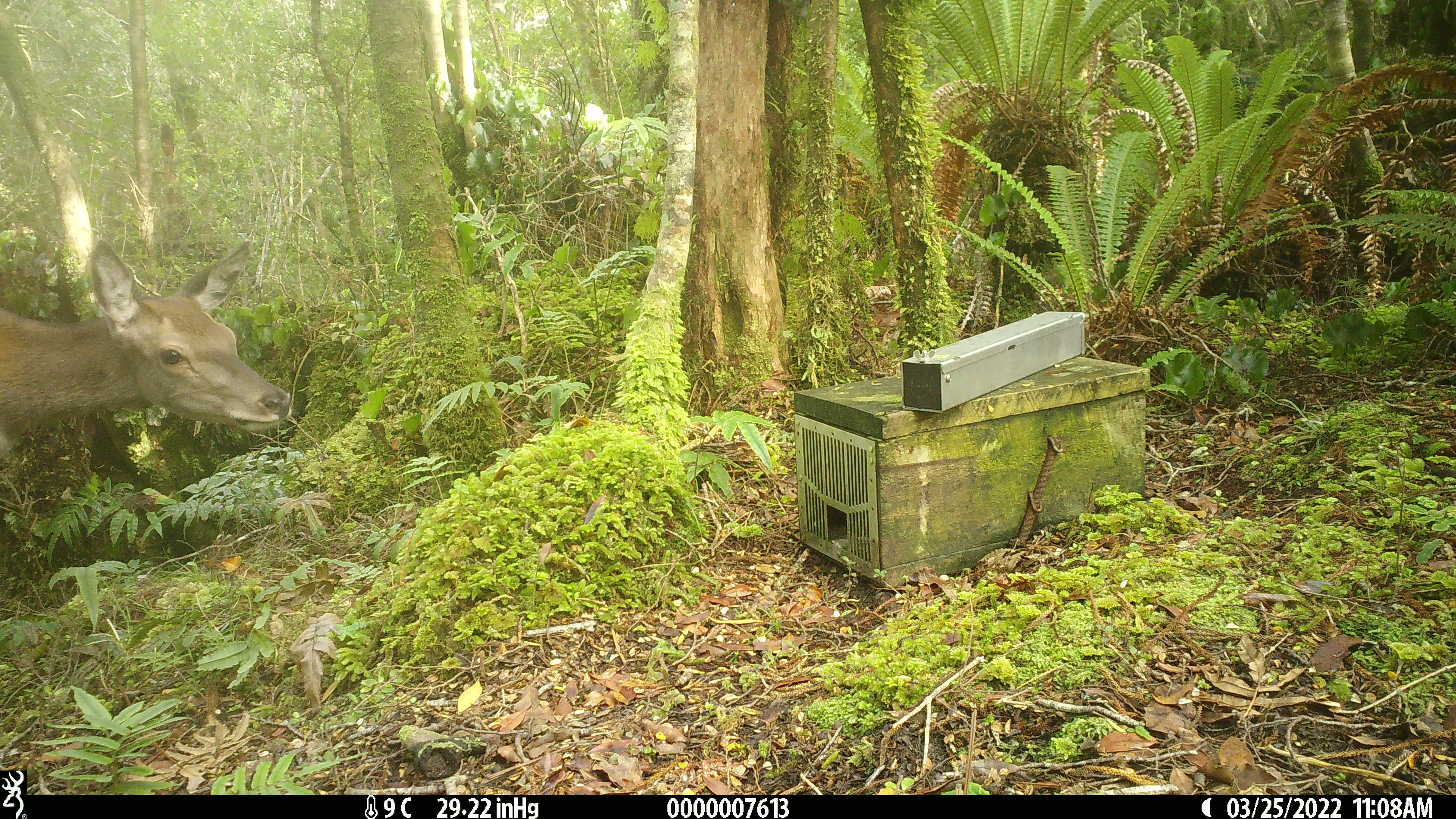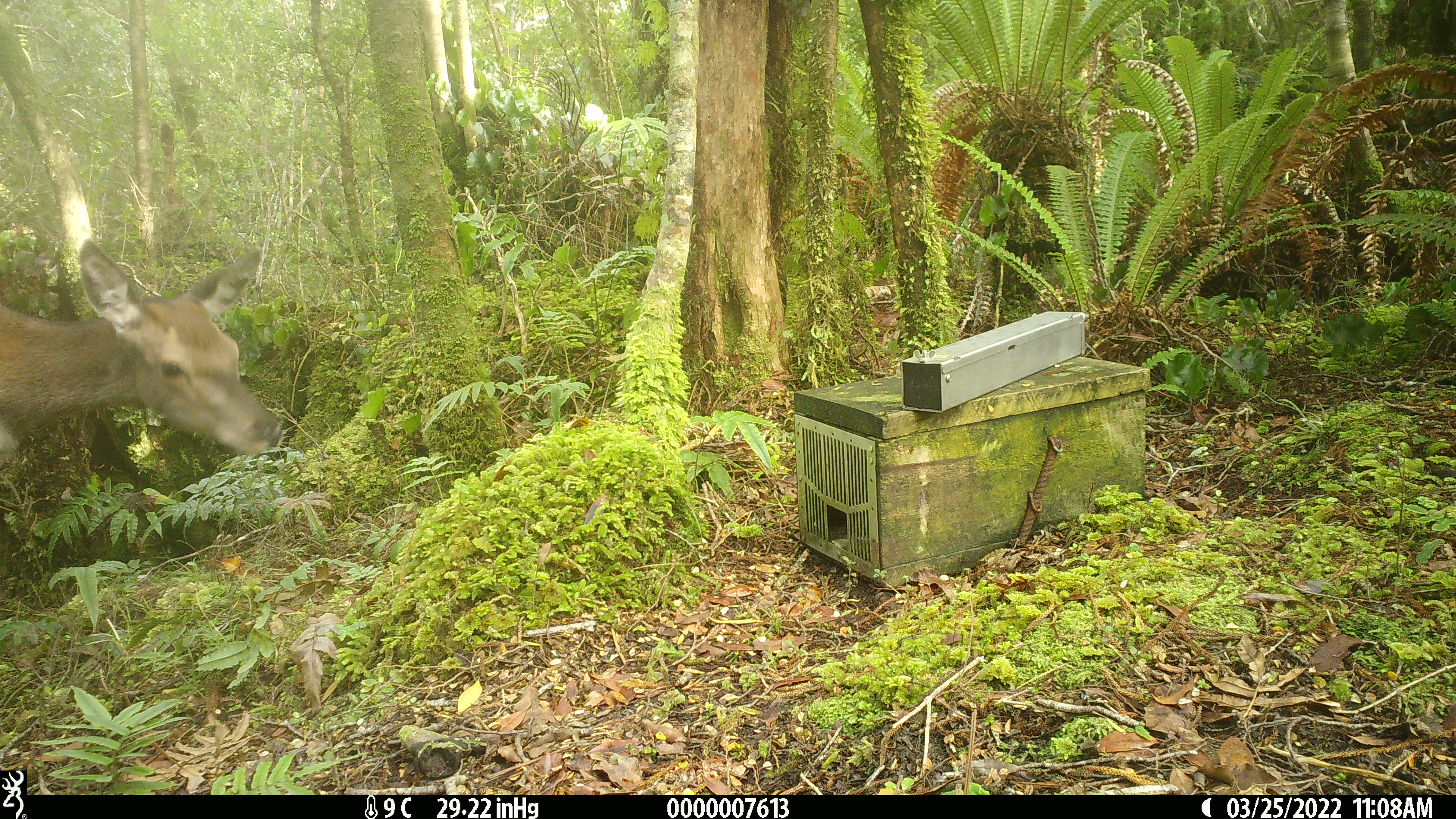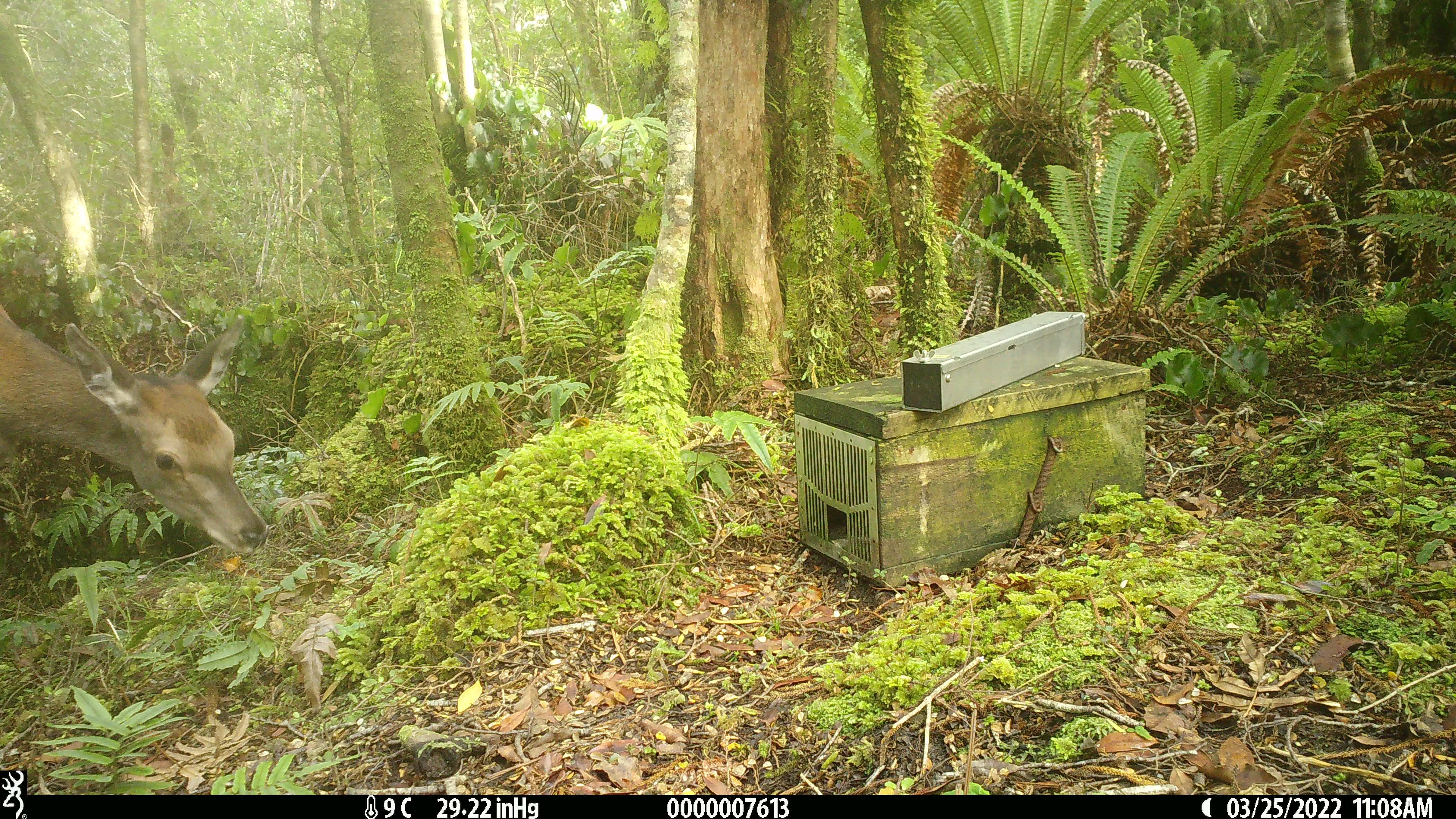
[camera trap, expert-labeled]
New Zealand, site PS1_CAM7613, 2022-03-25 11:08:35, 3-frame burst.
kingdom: Animalia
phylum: Chordata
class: Mammalia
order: Artiodactyla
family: Cervidae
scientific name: Cervidae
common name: deer